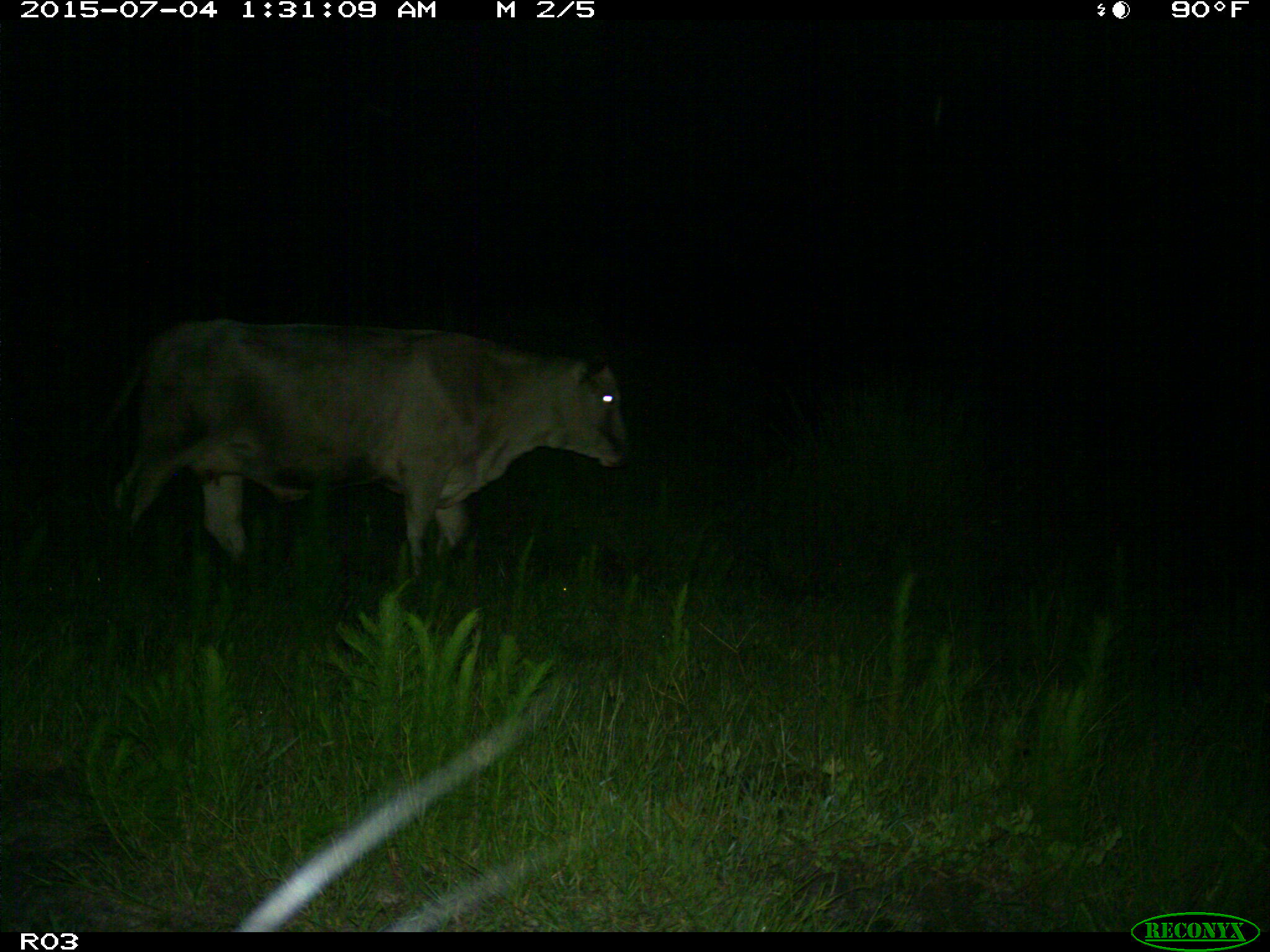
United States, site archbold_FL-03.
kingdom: Animalia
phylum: Chordata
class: Mammalia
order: Artiodactyla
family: Bovidae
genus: Bos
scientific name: Bos taurus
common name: domestic cow